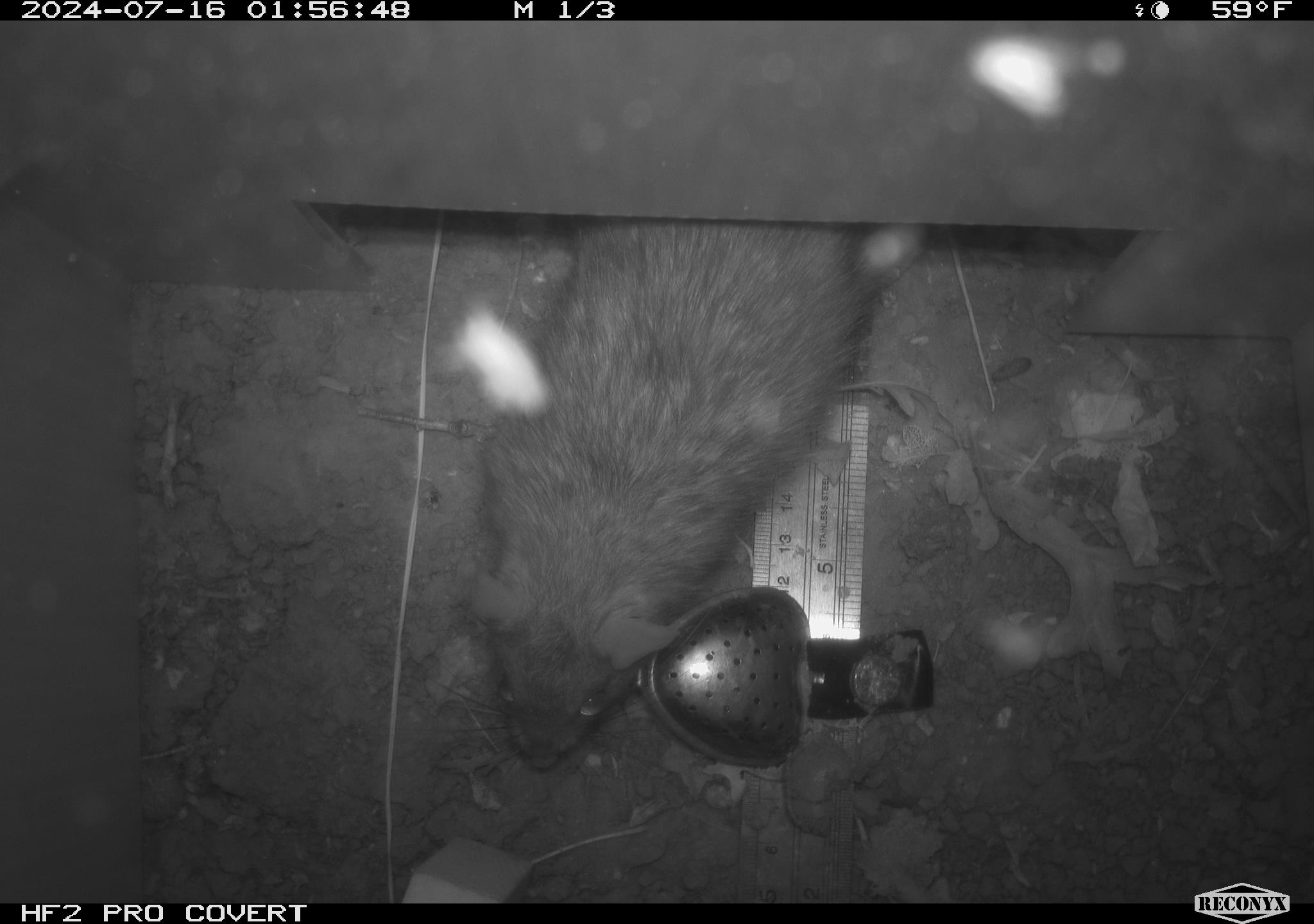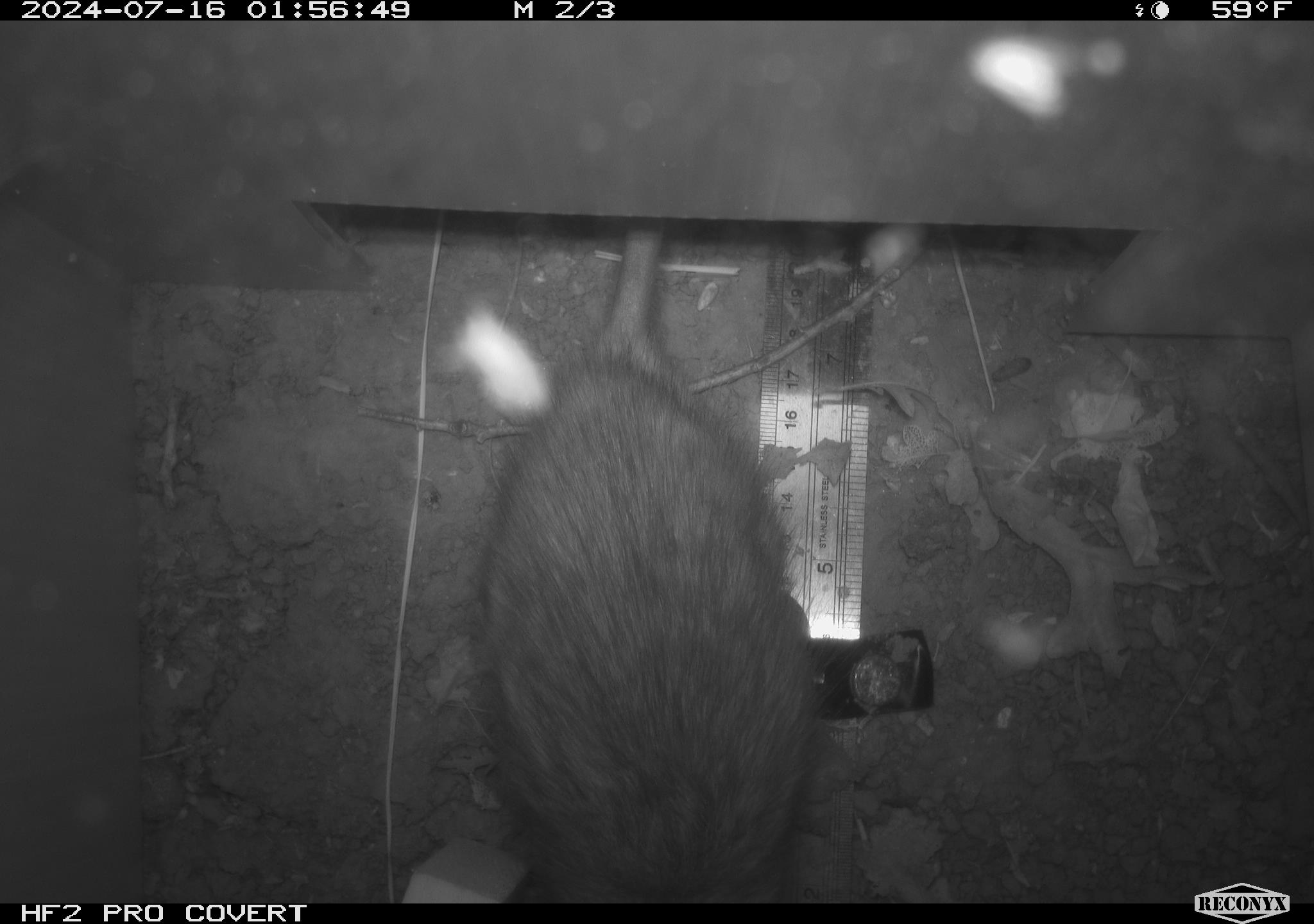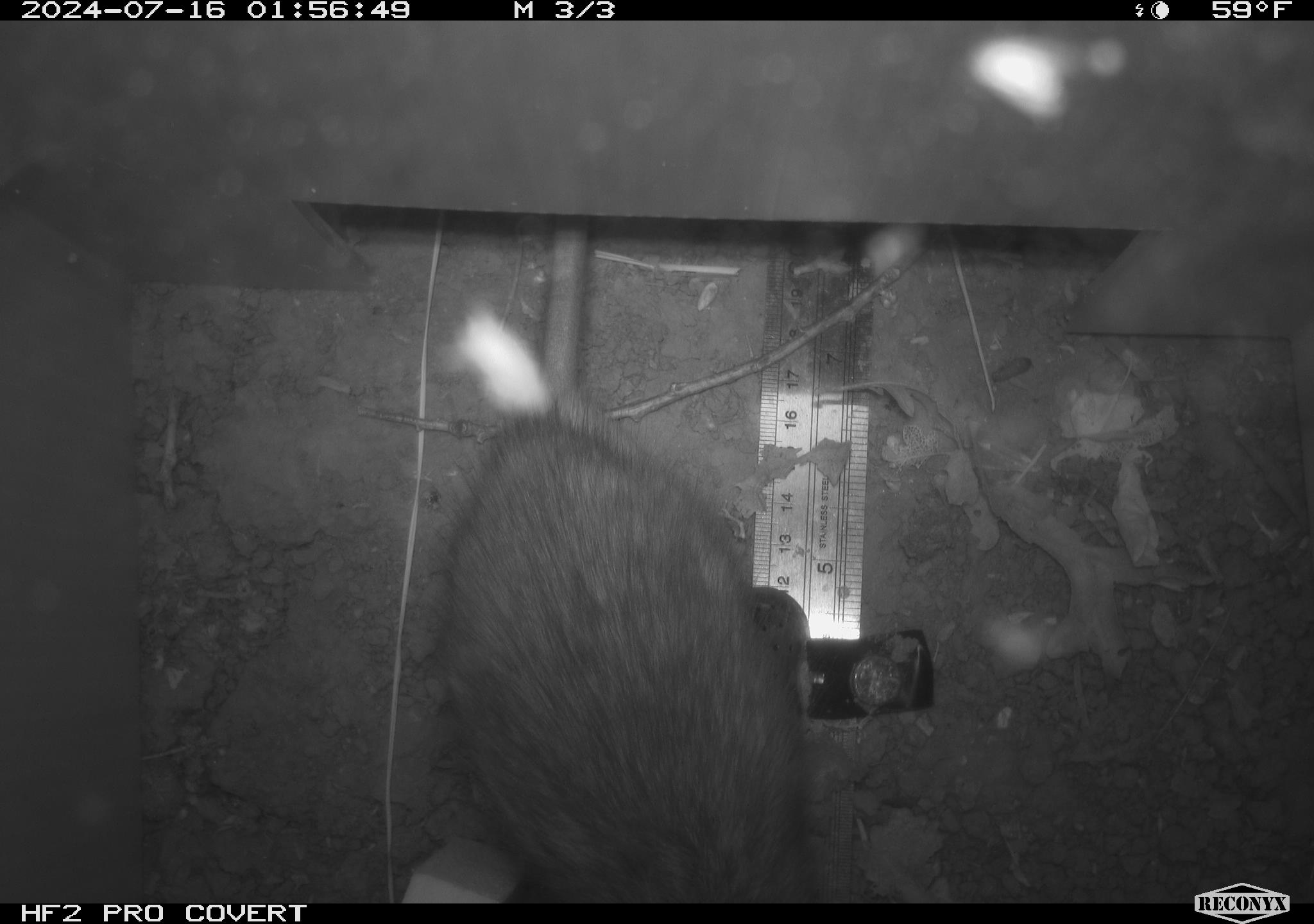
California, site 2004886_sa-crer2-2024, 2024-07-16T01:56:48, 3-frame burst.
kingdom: Animalia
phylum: Chordata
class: Mammalia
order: Rodentia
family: Muridae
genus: Rattus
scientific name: Rattus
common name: rat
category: rattus species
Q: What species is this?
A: Rattus species (rat) (Rattus).